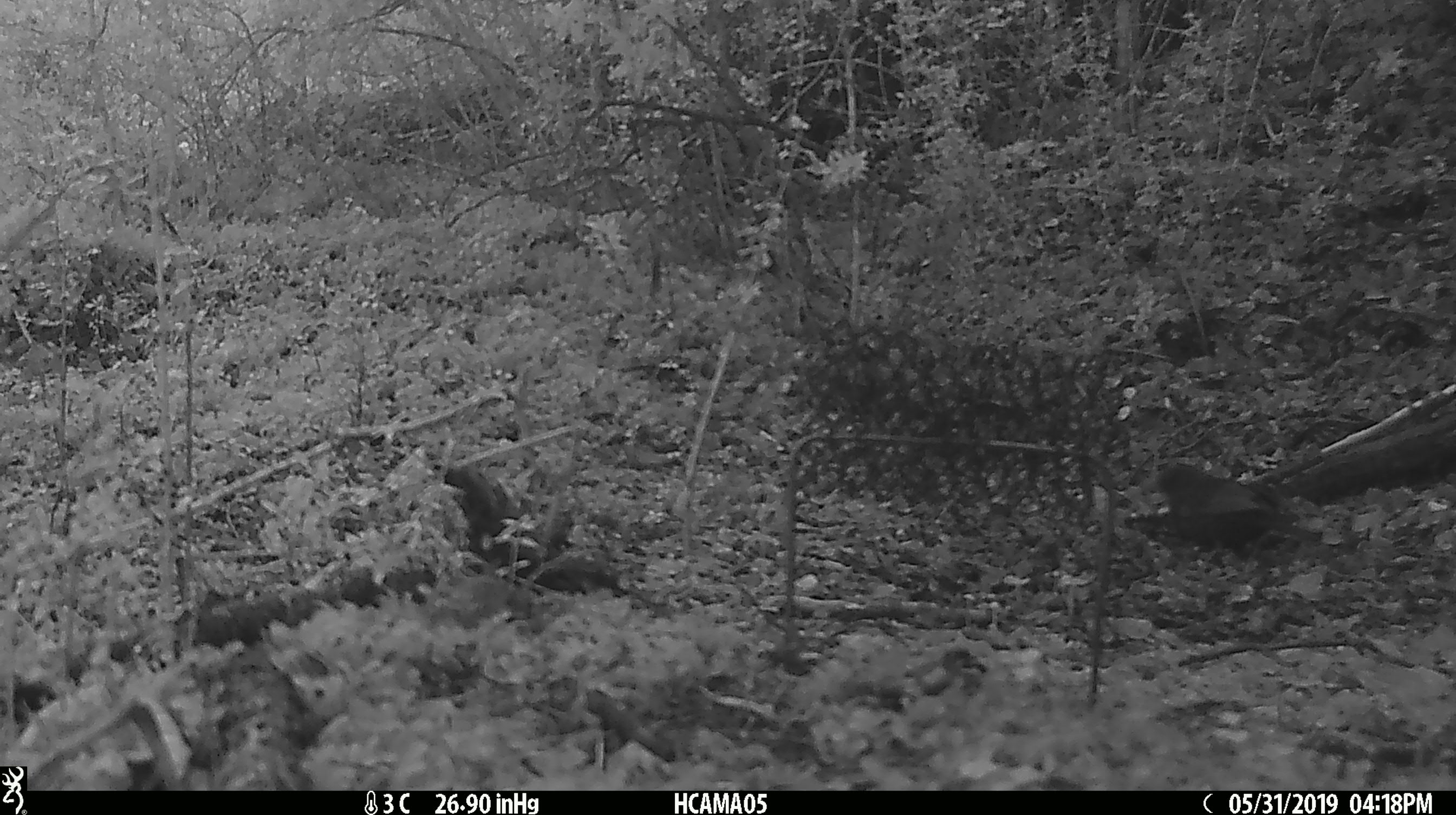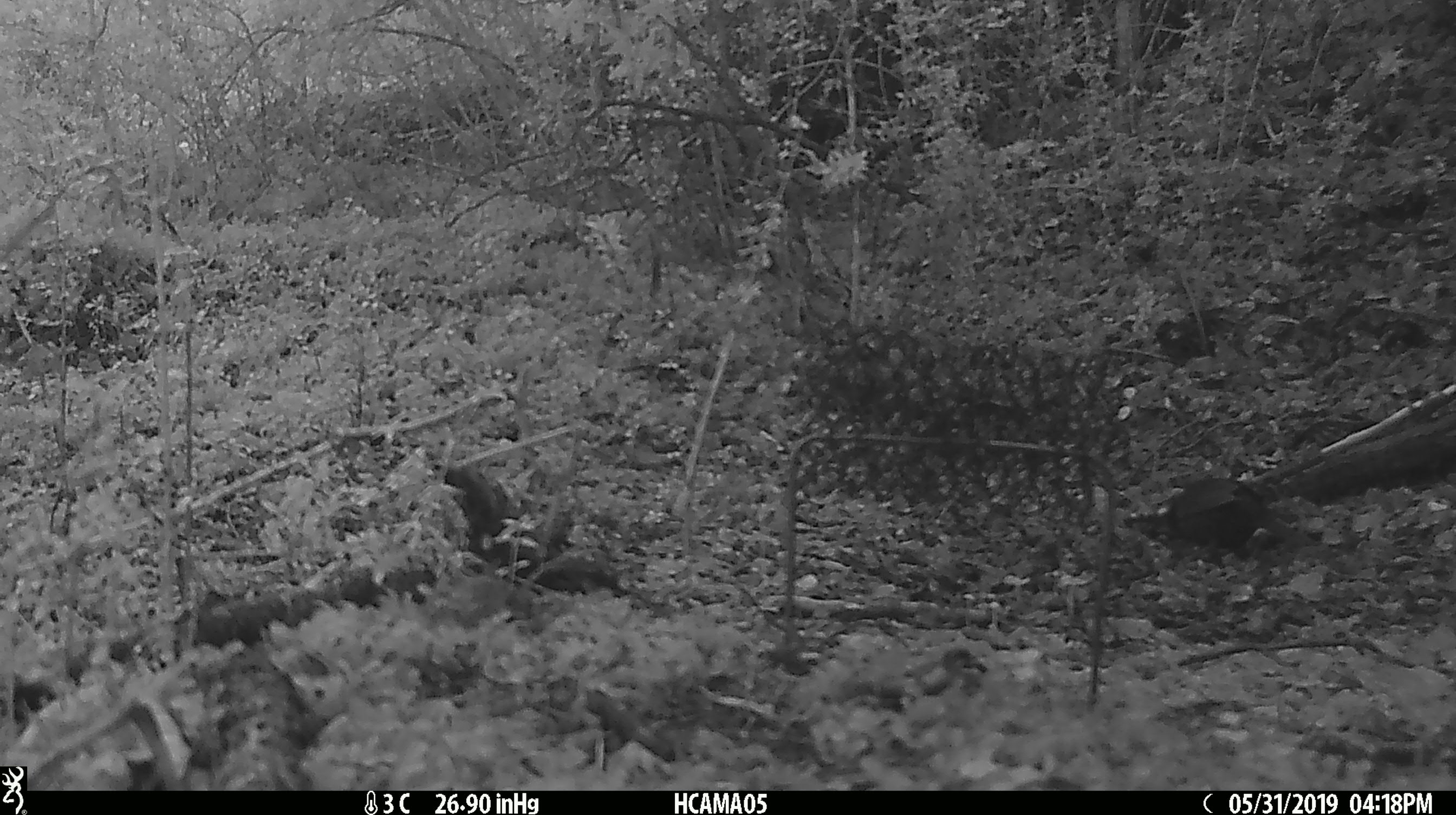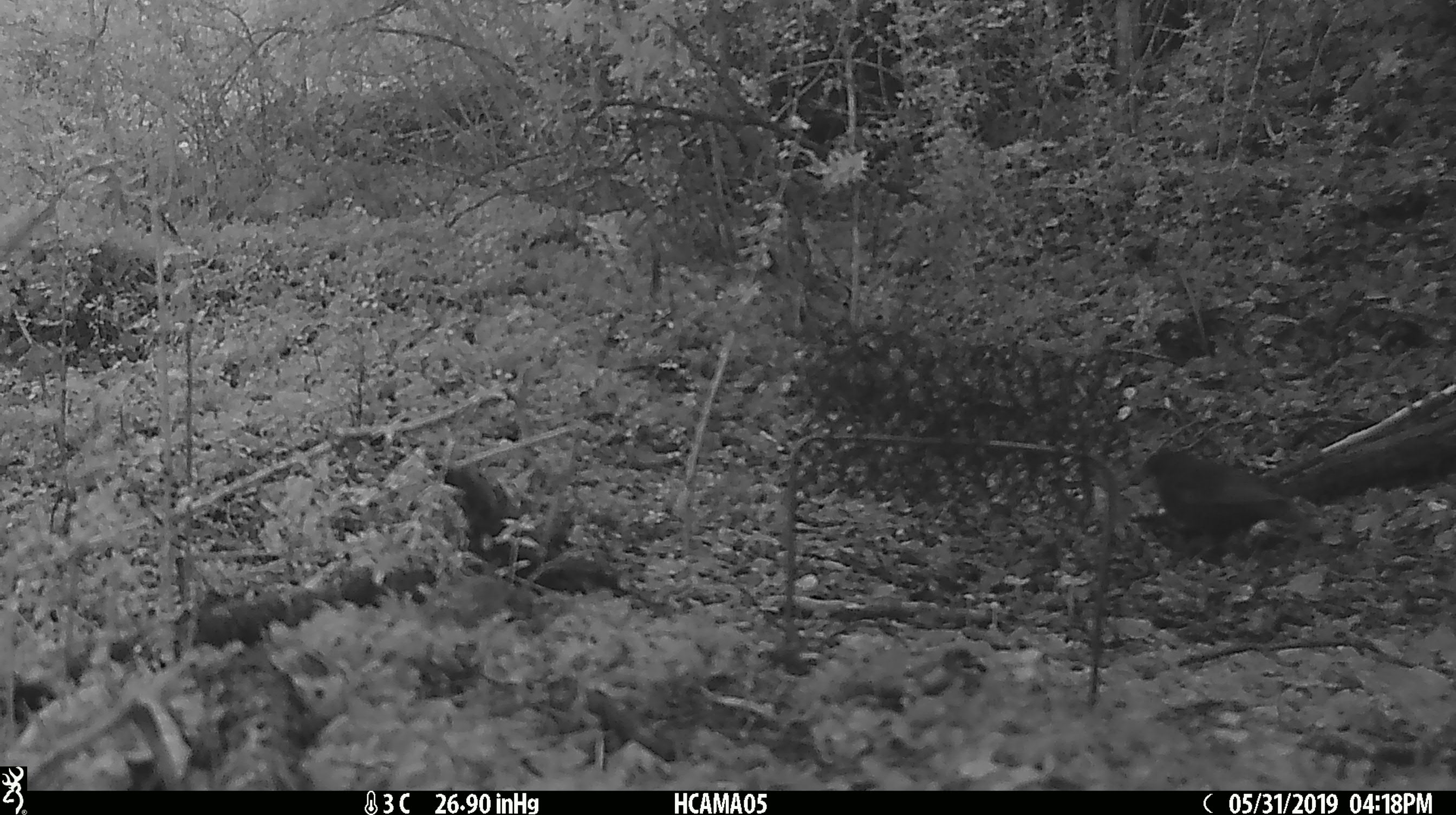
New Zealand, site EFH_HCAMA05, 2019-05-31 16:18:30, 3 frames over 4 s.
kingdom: Animalia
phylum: Chordata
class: Aves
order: Passeriformes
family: Turdidae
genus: Turdus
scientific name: Turdus merula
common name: eurasian blackbird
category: blackbird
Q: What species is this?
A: Blackbird (eurasian blackbird) (Turdus merula).